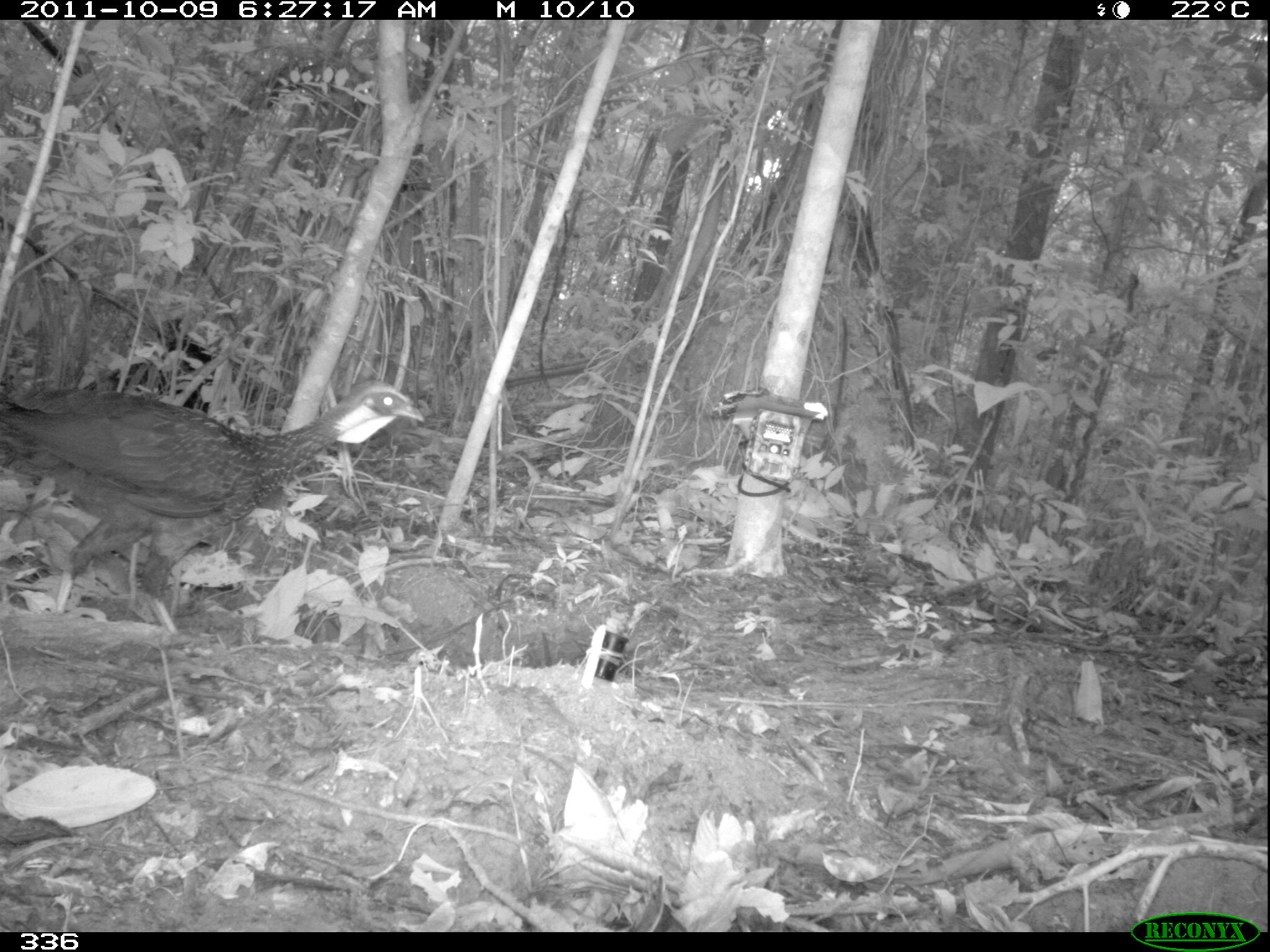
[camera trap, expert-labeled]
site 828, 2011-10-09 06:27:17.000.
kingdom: Animalia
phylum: Chordata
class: Aves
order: Galliformes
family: Cracidae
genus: Penelope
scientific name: Penelope jacquacu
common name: spix's guan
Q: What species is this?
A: Penelope jacquacu (spix's guan).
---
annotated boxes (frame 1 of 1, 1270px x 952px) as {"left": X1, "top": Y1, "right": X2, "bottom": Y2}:
penelope jacquacu: {"left": 0, "top": 379, "right": 425, "bottom": 653}